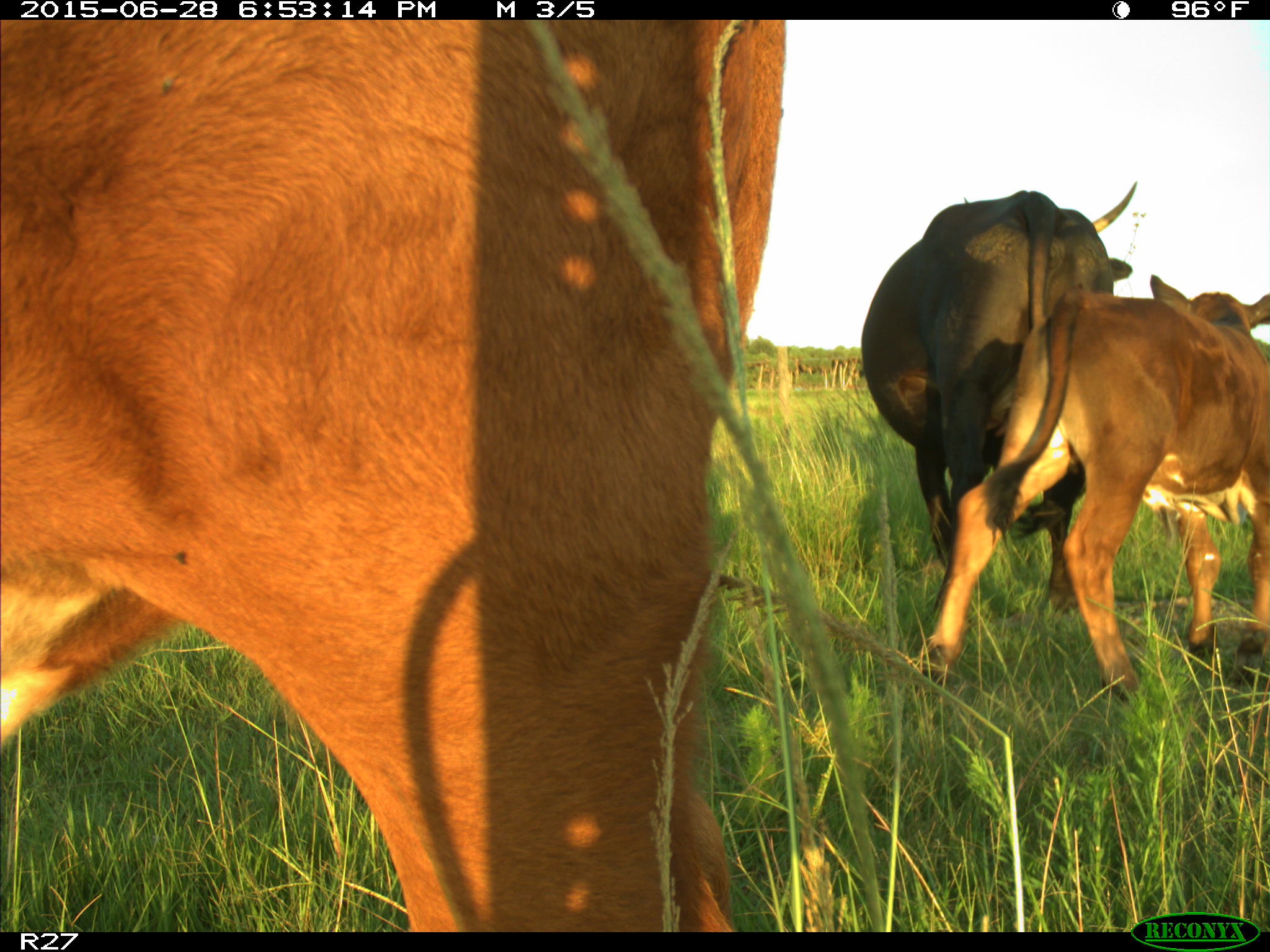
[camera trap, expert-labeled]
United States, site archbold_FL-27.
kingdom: Animalia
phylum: Chordata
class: Mammalia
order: Artiodactyla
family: Bovidae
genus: Bos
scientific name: Bos taurus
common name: domestic cow